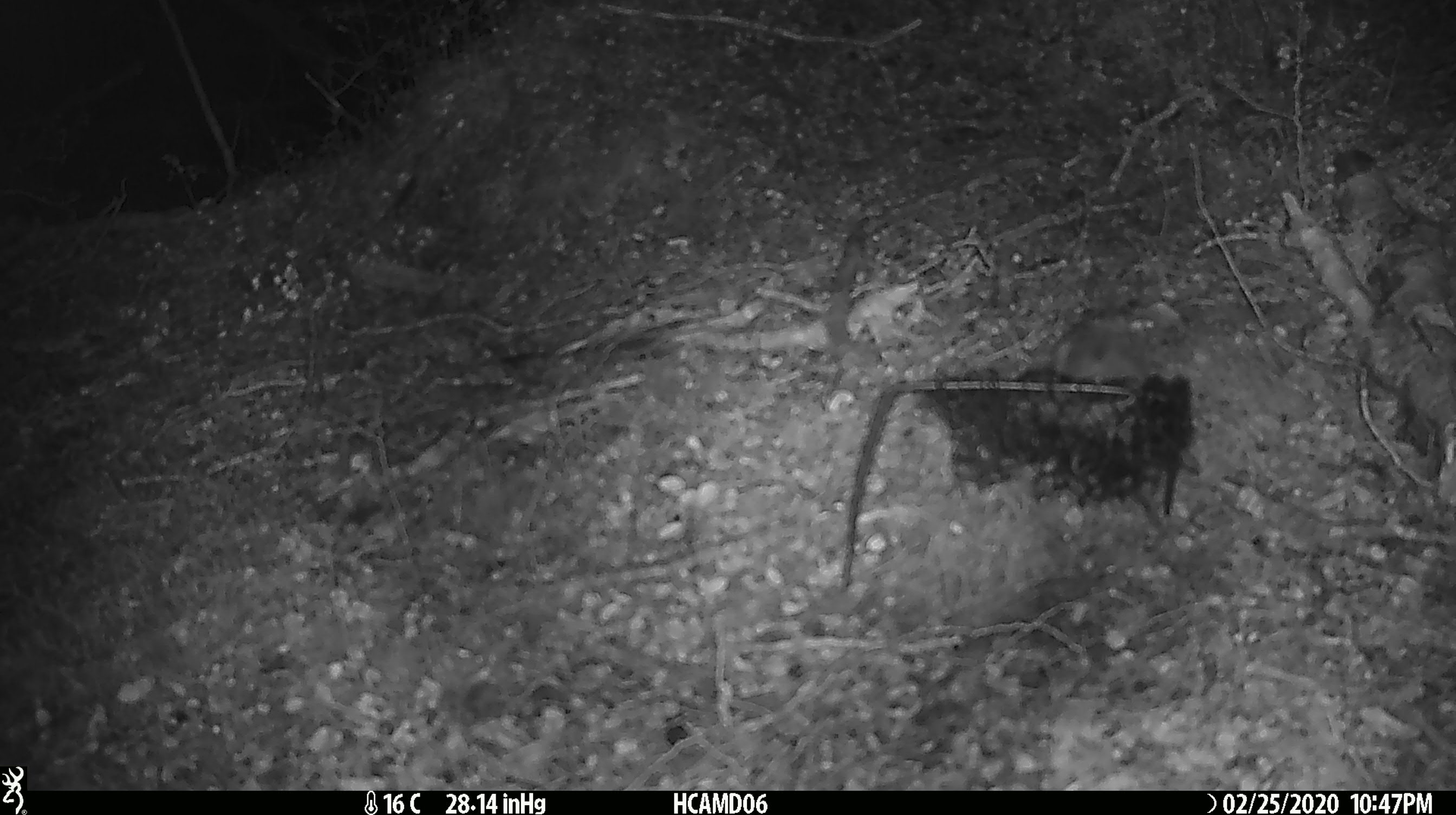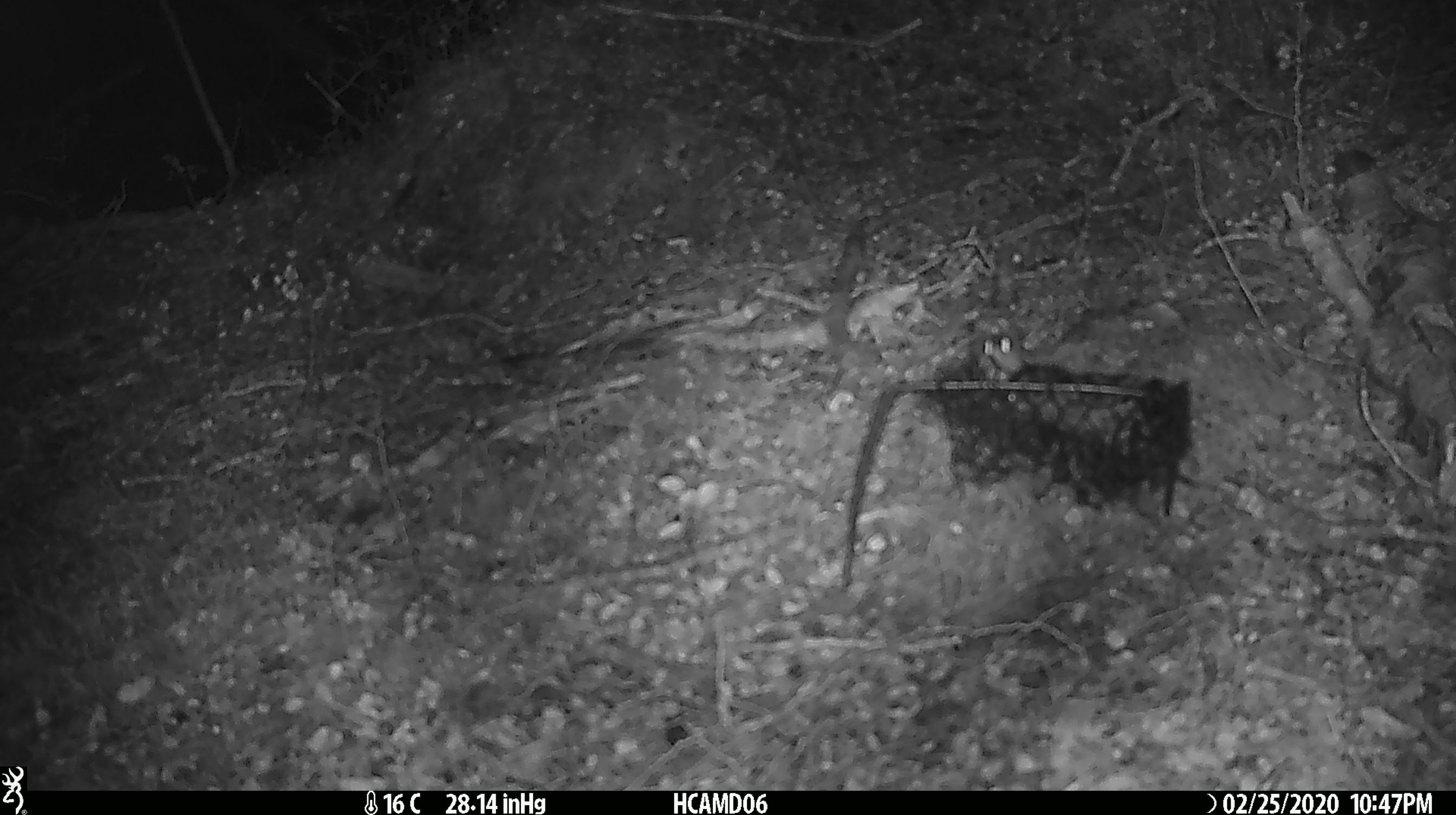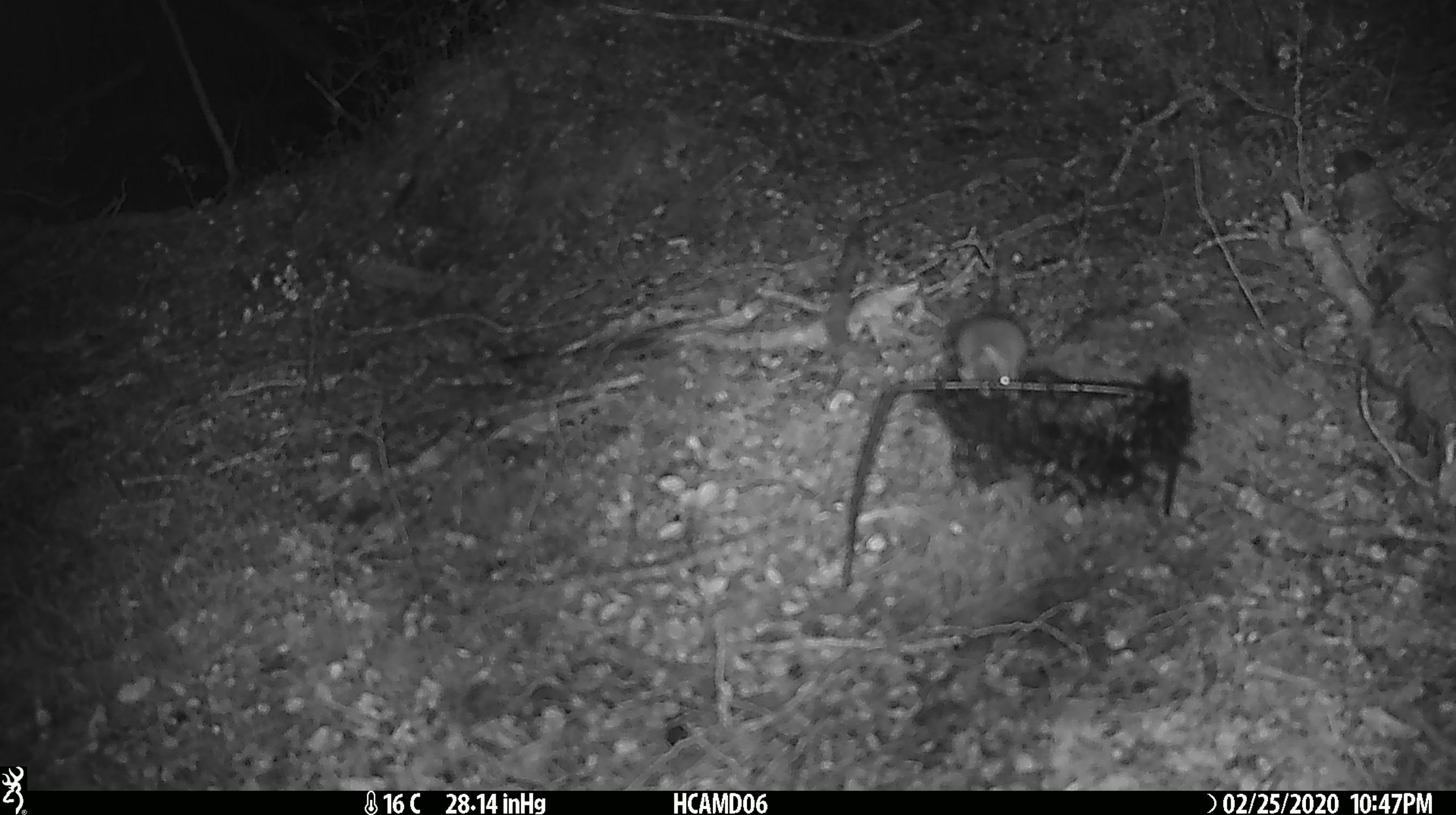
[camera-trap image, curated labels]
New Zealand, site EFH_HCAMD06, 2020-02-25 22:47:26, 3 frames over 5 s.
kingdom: Animalia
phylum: Chordata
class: Mammalia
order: Rodentia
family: Muridae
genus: Mus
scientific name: Mus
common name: mouse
Mouse (Mus).